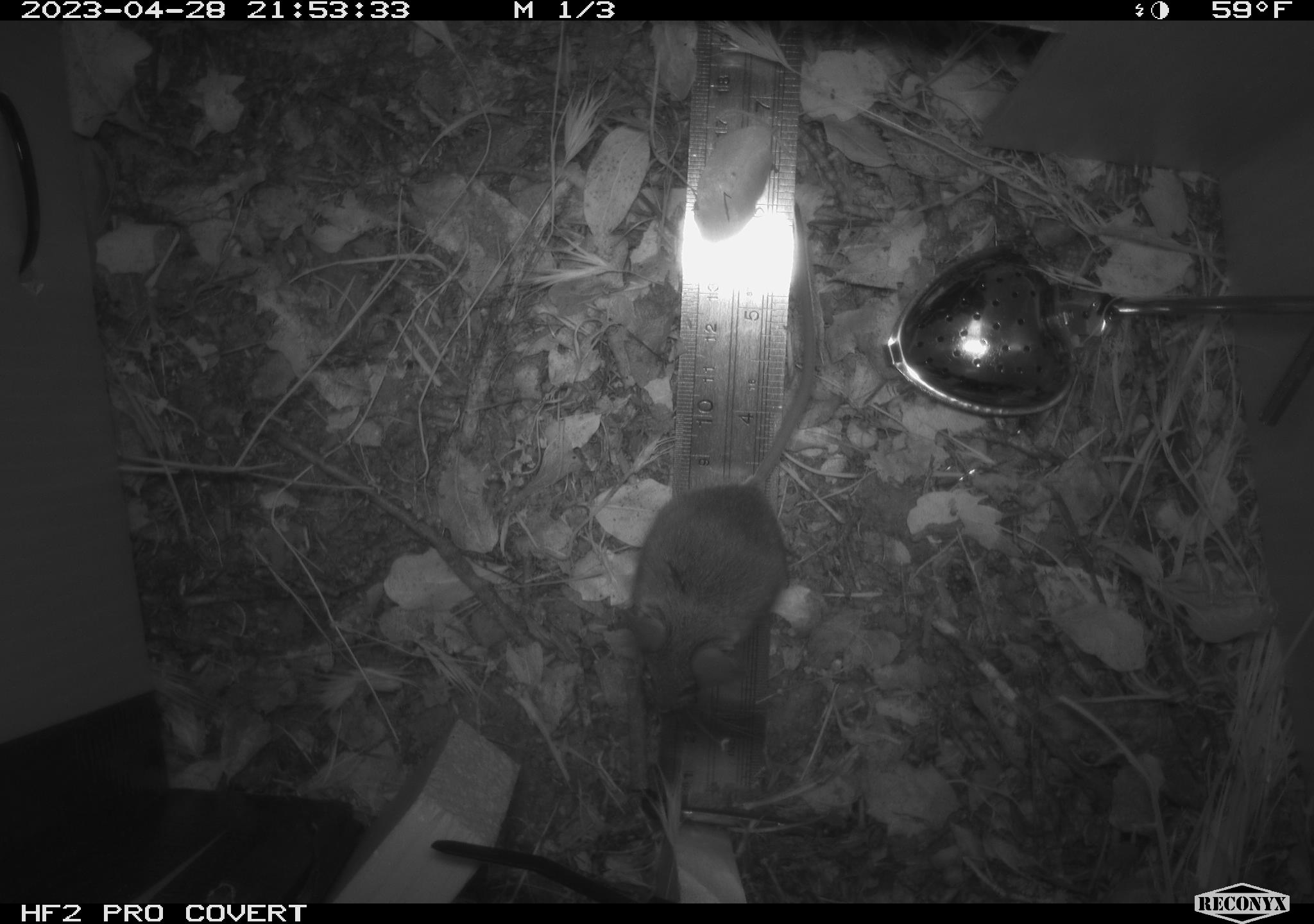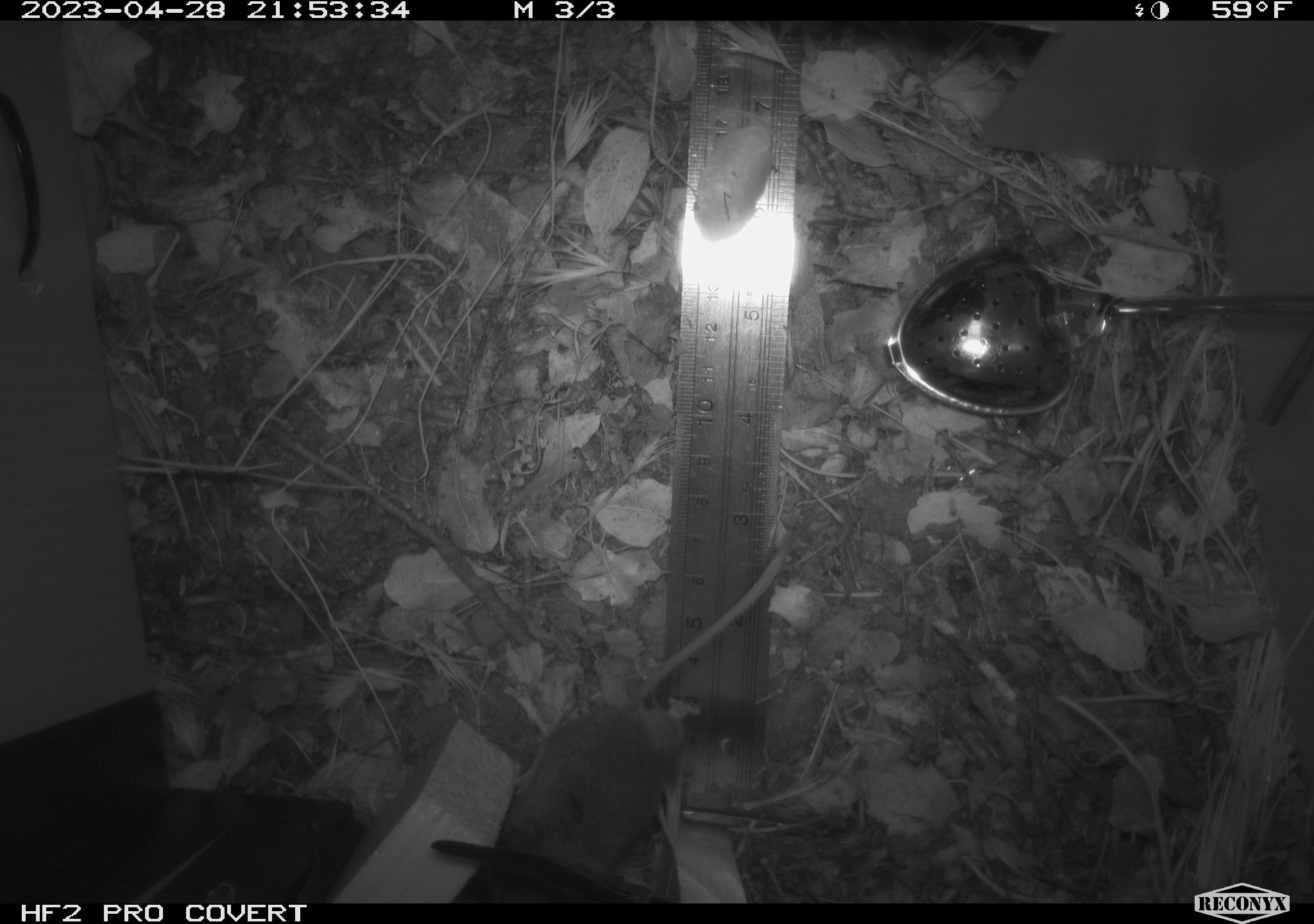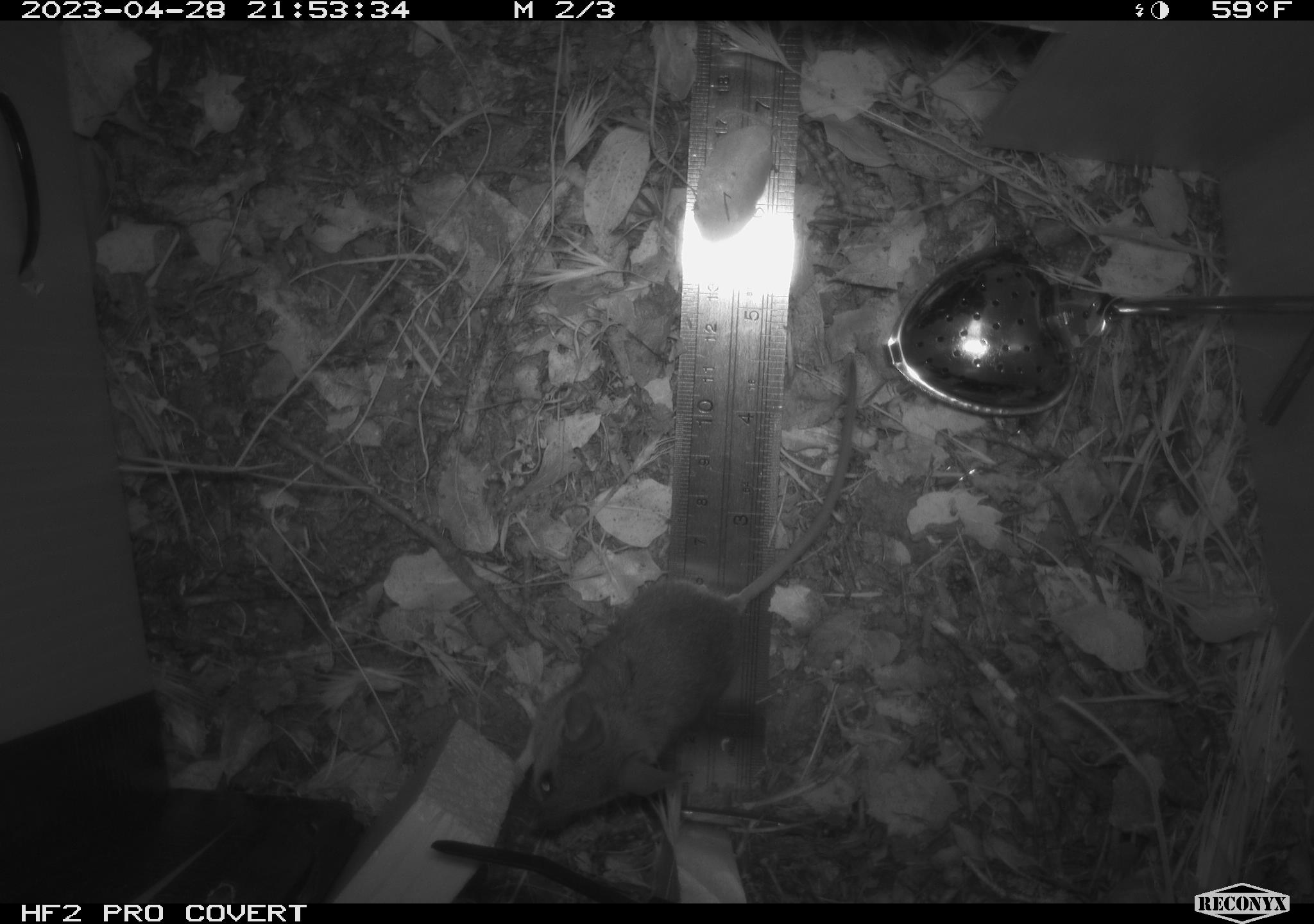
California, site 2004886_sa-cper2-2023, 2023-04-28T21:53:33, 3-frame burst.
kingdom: Animalia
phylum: Chordata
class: Mammalia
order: Rodentia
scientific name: Rodentia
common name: mouse species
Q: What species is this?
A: Mouse species (Rodentia).